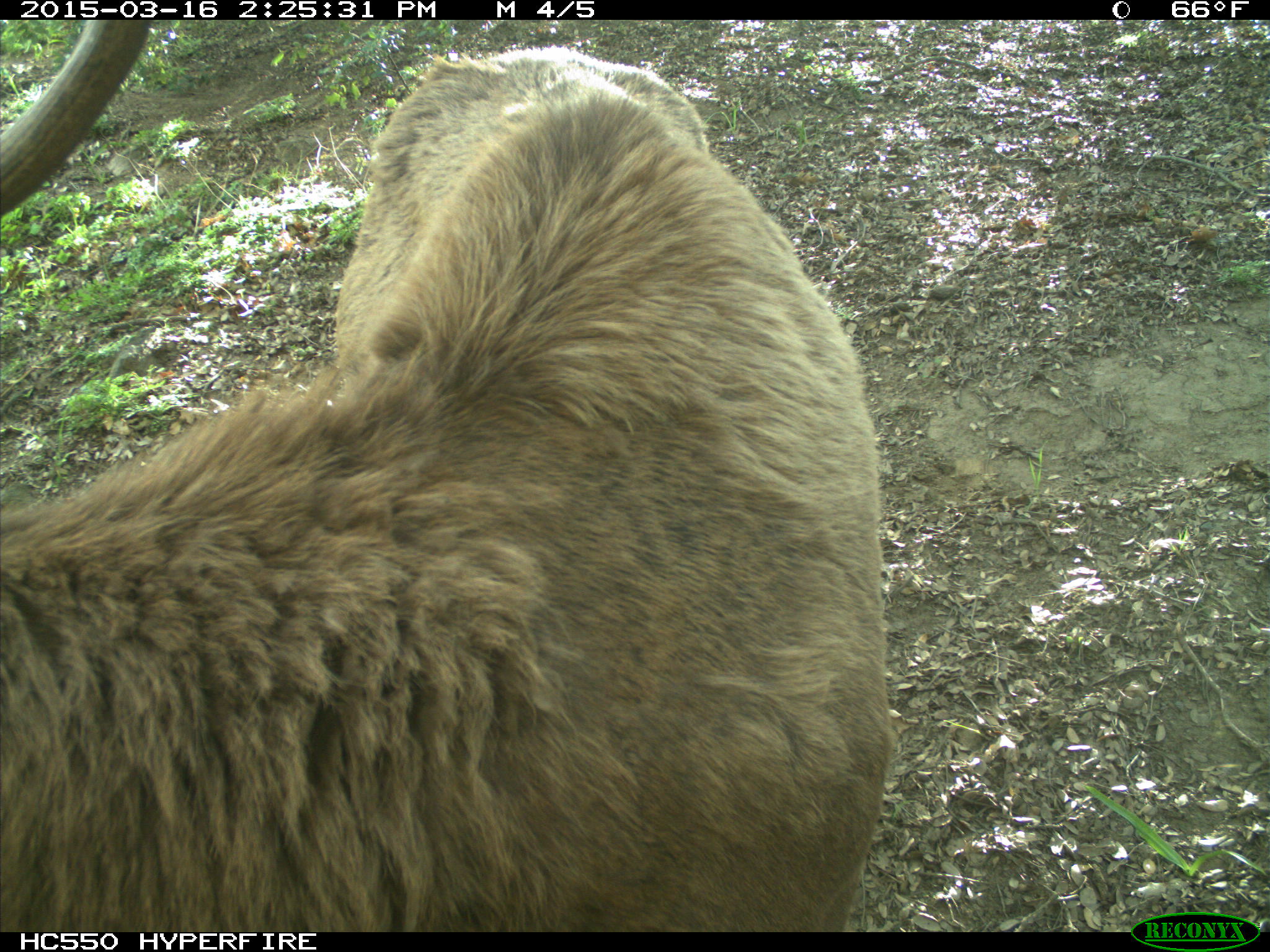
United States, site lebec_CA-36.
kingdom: Animalia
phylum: Chordata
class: Mammalia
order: Artiodactyla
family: Cervidae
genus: Cervus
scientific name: Cervus canadensis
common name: elk